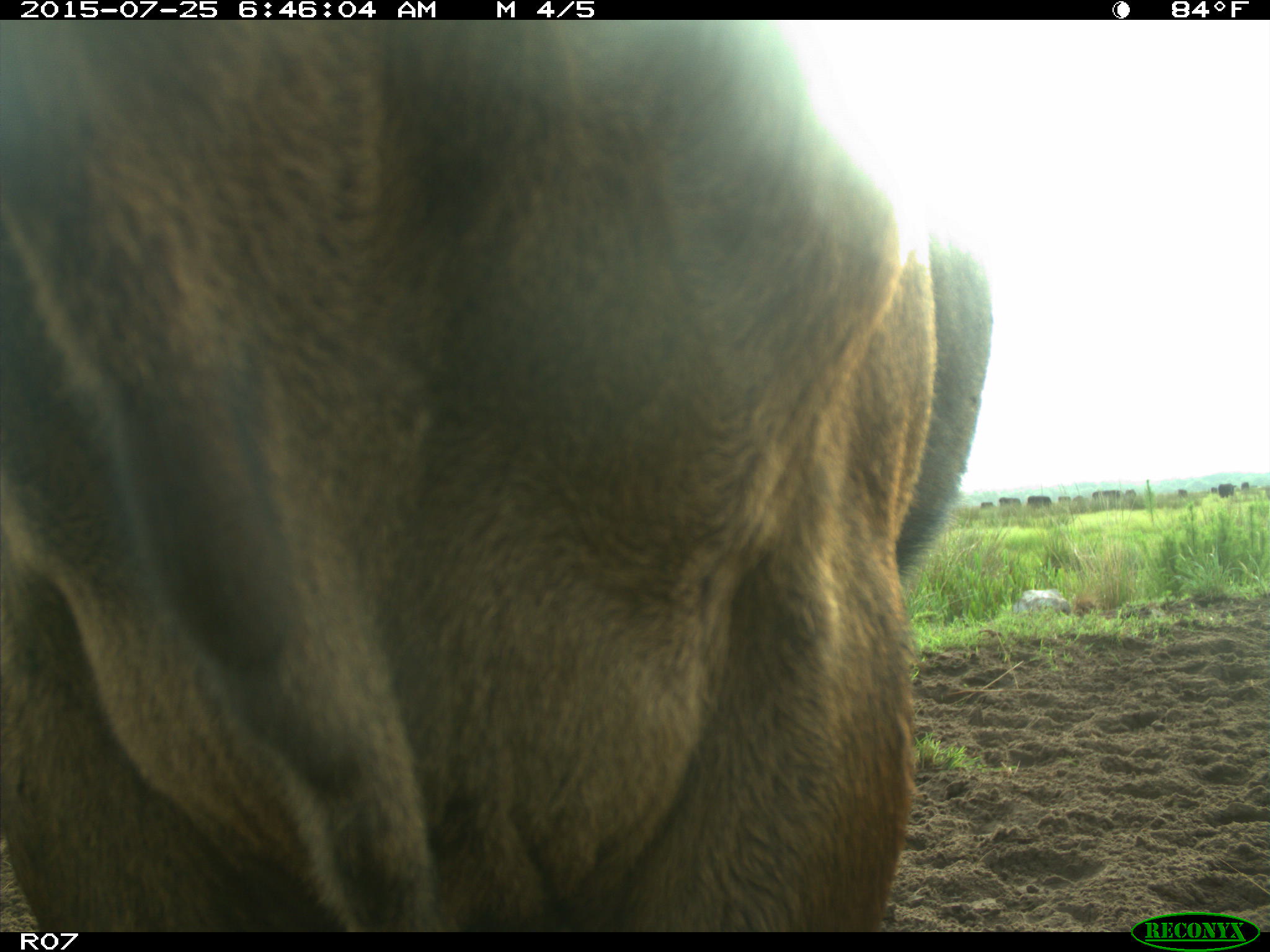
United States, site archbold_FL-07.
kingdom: Animalia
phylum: Chordata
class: Mammalia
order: Artiodactyla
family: Bovidae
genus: Bos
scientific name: Bos taurus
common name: domestic cow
Bos taurus (domestic cow).